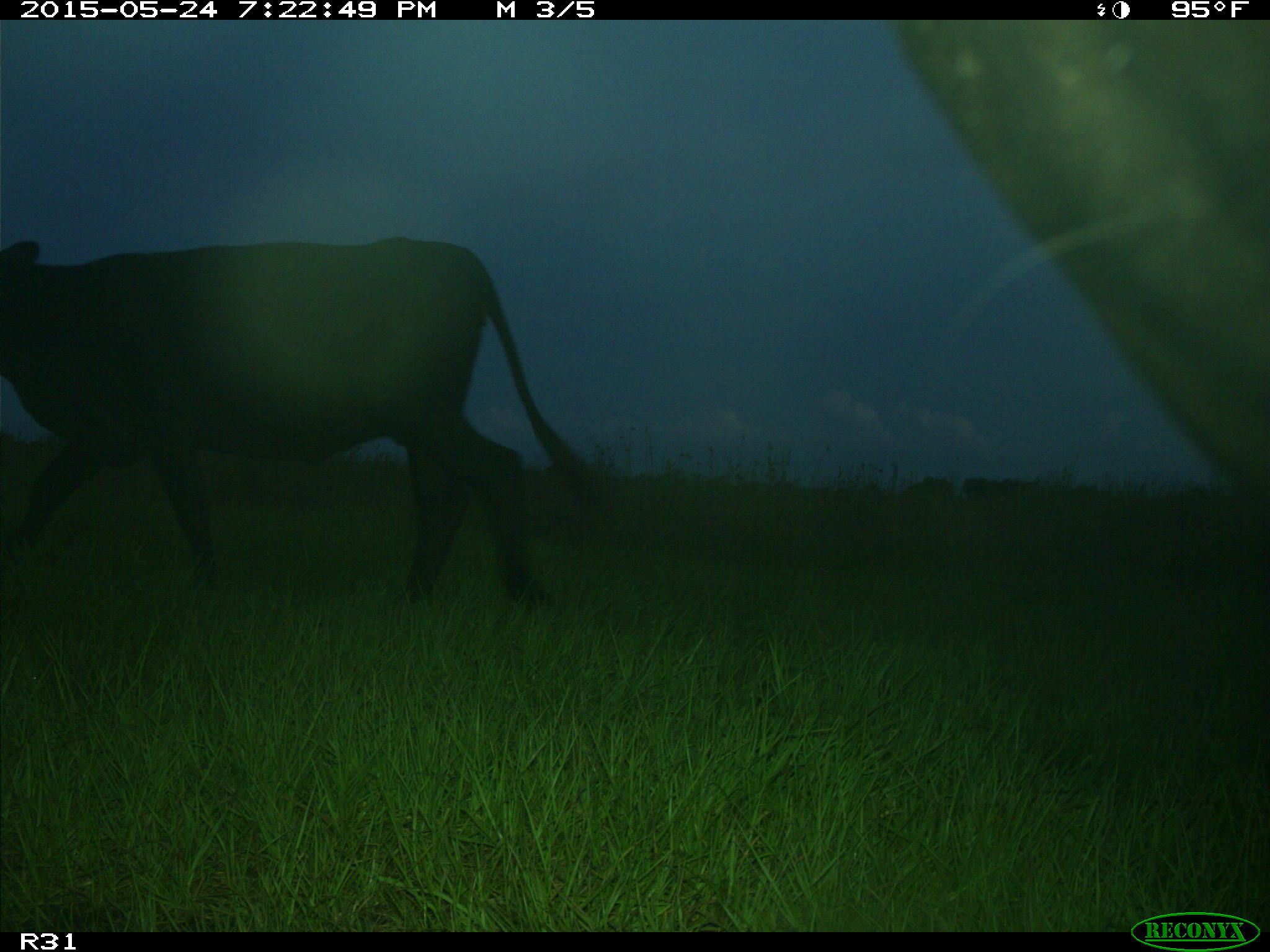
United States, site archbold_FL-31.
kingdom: Animalia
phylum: Chordata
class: Mammalia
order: Artiodactyla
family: Bovidae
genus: Bos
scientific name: Bos taurus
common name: domestic cow